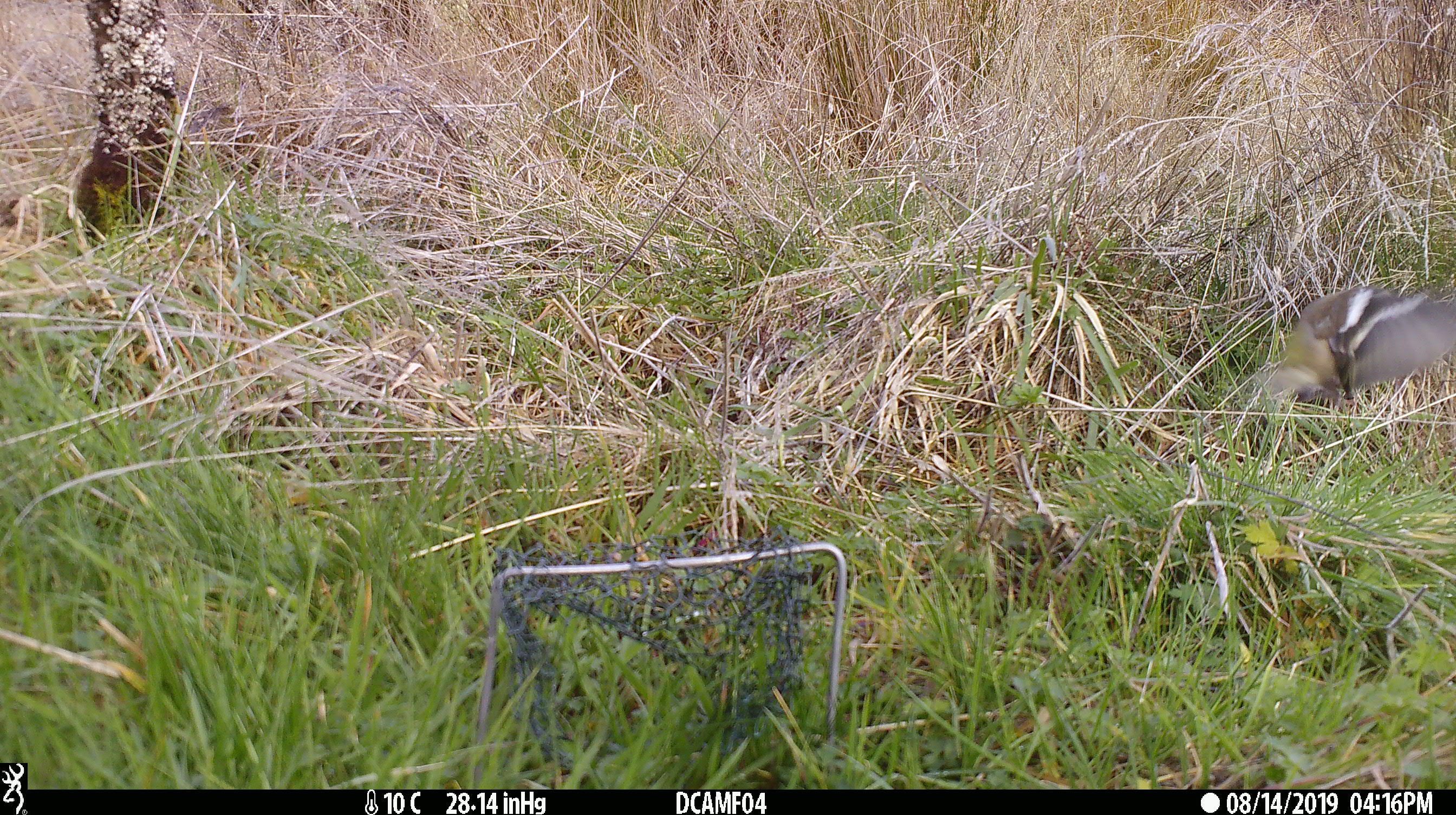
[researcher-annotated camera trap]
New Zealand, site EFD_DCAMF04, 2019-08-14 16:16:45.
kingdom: Animalia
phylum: Chordata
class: Aves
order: Passeriformes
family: Petroicidae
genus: Petroica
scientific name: Petroica macrocephala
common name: tomtit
Tomtit (Petroica macrocephala).